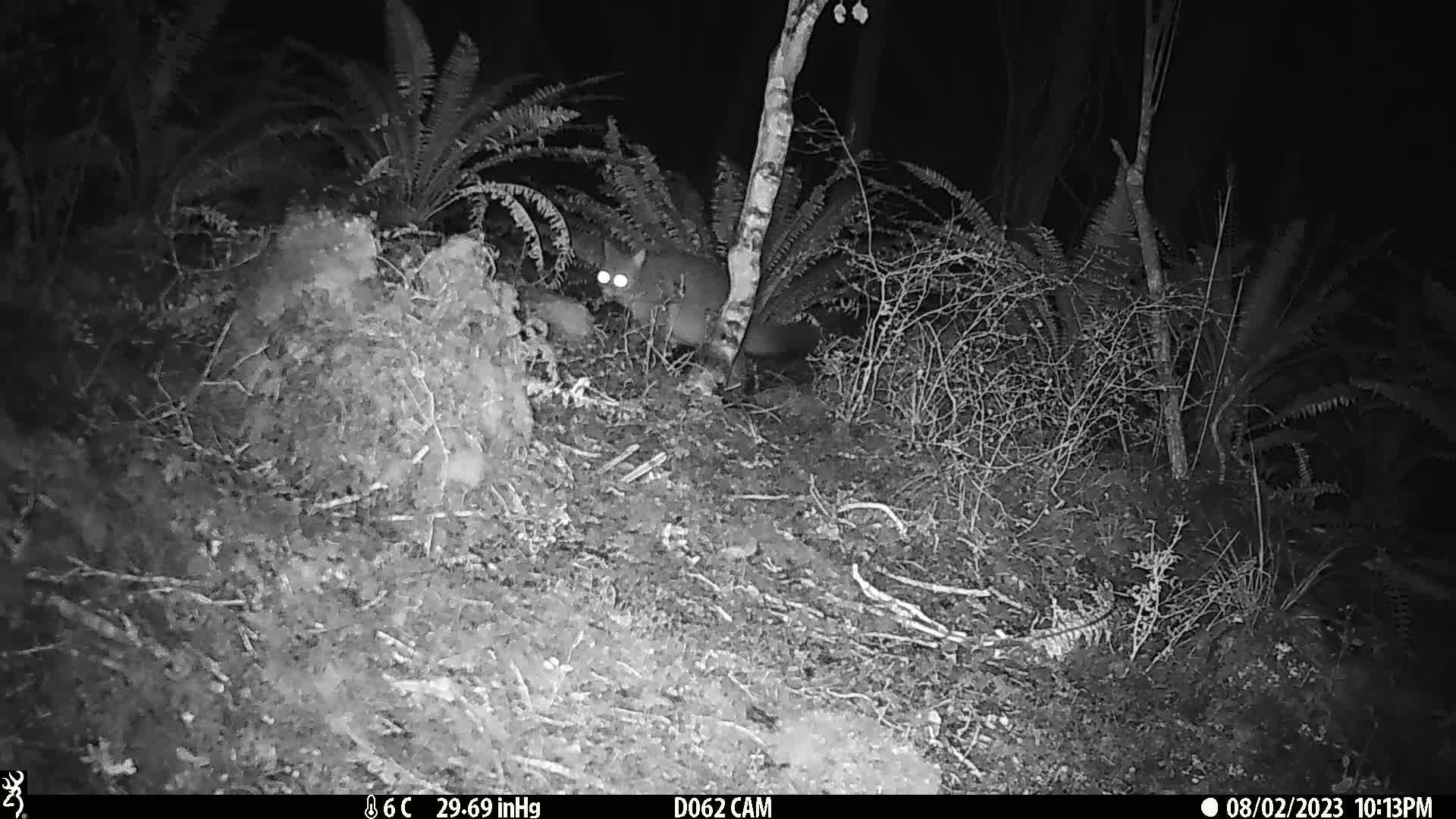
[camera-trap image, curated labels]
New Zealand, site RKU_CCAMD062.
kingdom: Animalia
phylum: Chordata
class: Mammalia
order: Diprotodontia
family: Phalangeridae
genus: Trichosurus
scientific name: Trichosurus vulpecula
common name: common brushtail possum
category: possum